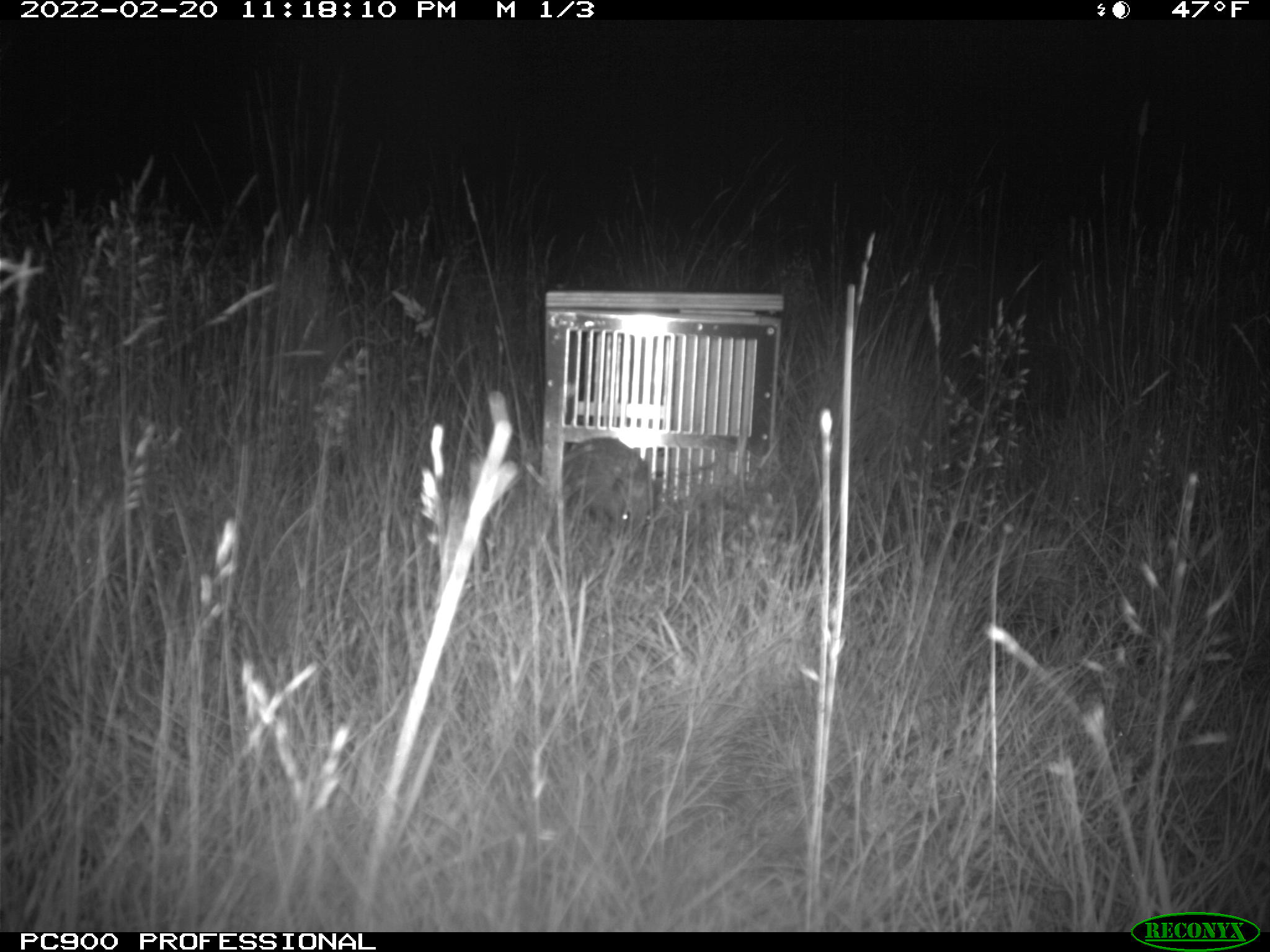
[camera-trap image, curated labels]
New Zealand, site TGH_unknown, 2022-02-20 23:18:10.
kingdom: Animalia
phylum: Chordata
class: Mammalia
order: Eulipotyphla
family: Erinaceidae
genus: Erinaceus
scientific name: Erinaceus europaeus europaeus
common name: european hedgehog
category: hedgehog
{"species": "hedgehog (european hedgehog) (Erinaceus europaeus europaeus)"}